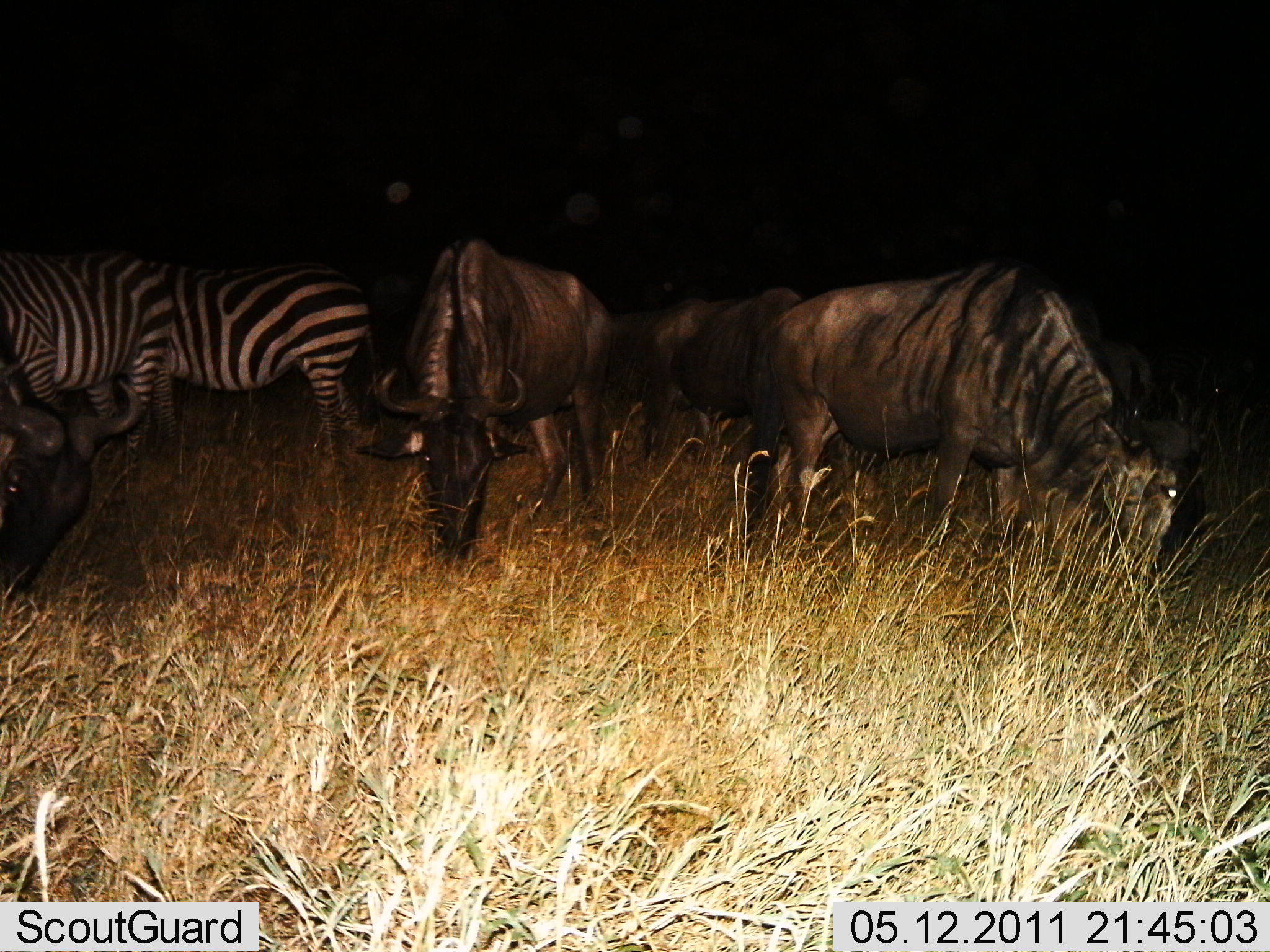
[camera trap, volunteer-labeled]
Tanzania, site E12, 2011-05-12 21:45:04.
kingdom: Animalia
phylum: Chordata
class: Mammalia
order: Artiodactyla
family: Bovidae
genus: Connochaetes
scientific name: Connochaetes taurinus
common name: blue wildebeest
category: wildebeest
Wildebeest (blue wildebeest) (Connochaetes taurinus), count 5. Behavior (volunteer vote fractions): standing 29%, resting 7%, moving 7%, interacting 0%. Young present (vote fraction): 0%. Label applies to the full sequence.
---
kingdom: Animalia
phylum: Chordata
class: Mammalia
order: Perissodactyla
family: Equidae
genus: Equus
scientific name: Equus quagga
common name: plains zebra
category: zebra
Zebra (plains zebra) (Equus quagga), count 2. Behavior (volunteer vote fractions): standing 57%, resting 0%, moving 14%, interacting 0%. Young present (vote fraction): 0%. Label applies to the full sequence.